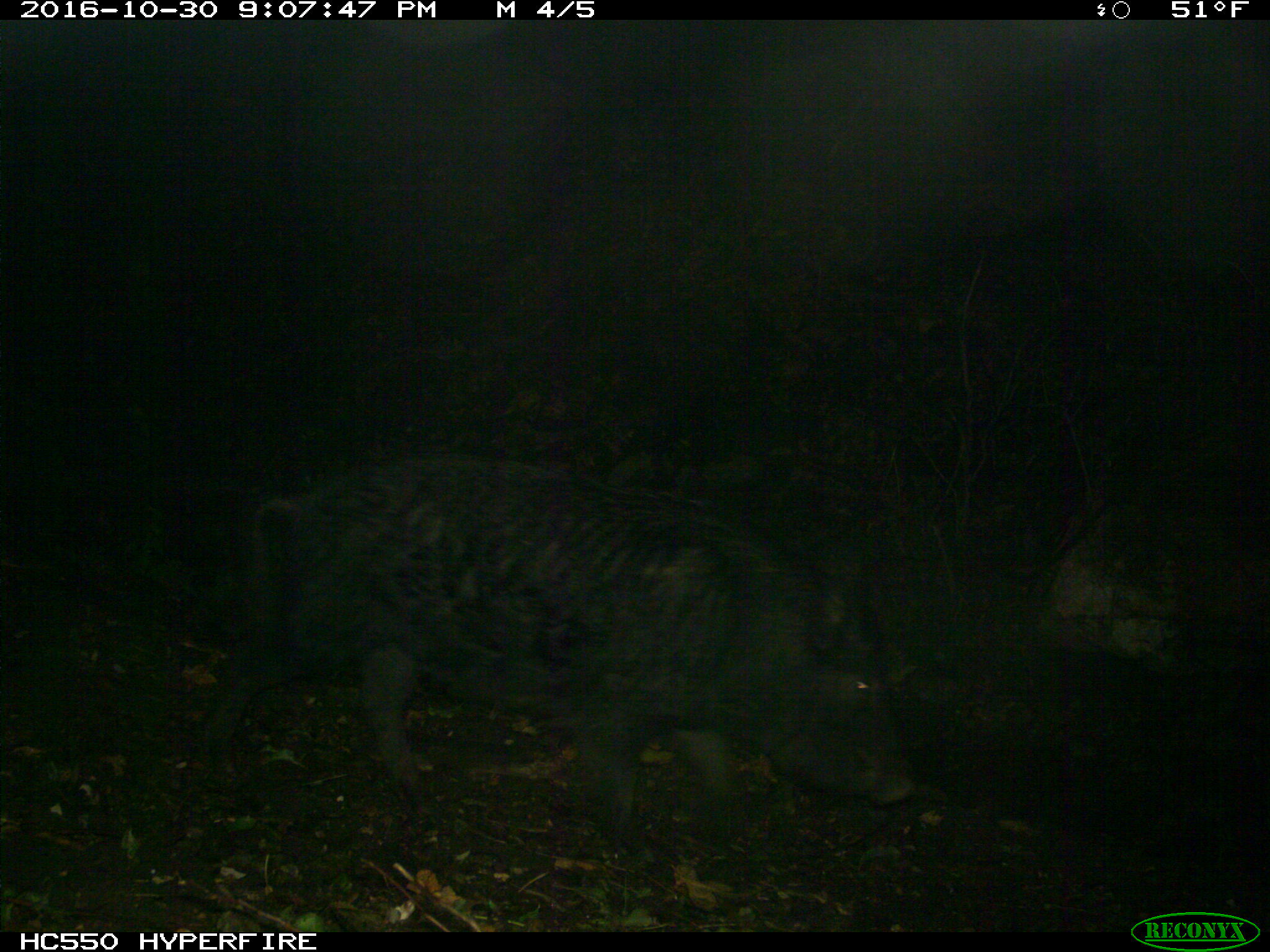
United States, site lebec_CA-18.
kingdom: Animalia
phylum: Chordata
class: Mammalia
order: Artiodactyla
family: Suidae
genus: Sus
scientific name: Sus scrofa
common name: wild boar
Sus scrofa (wild boar).